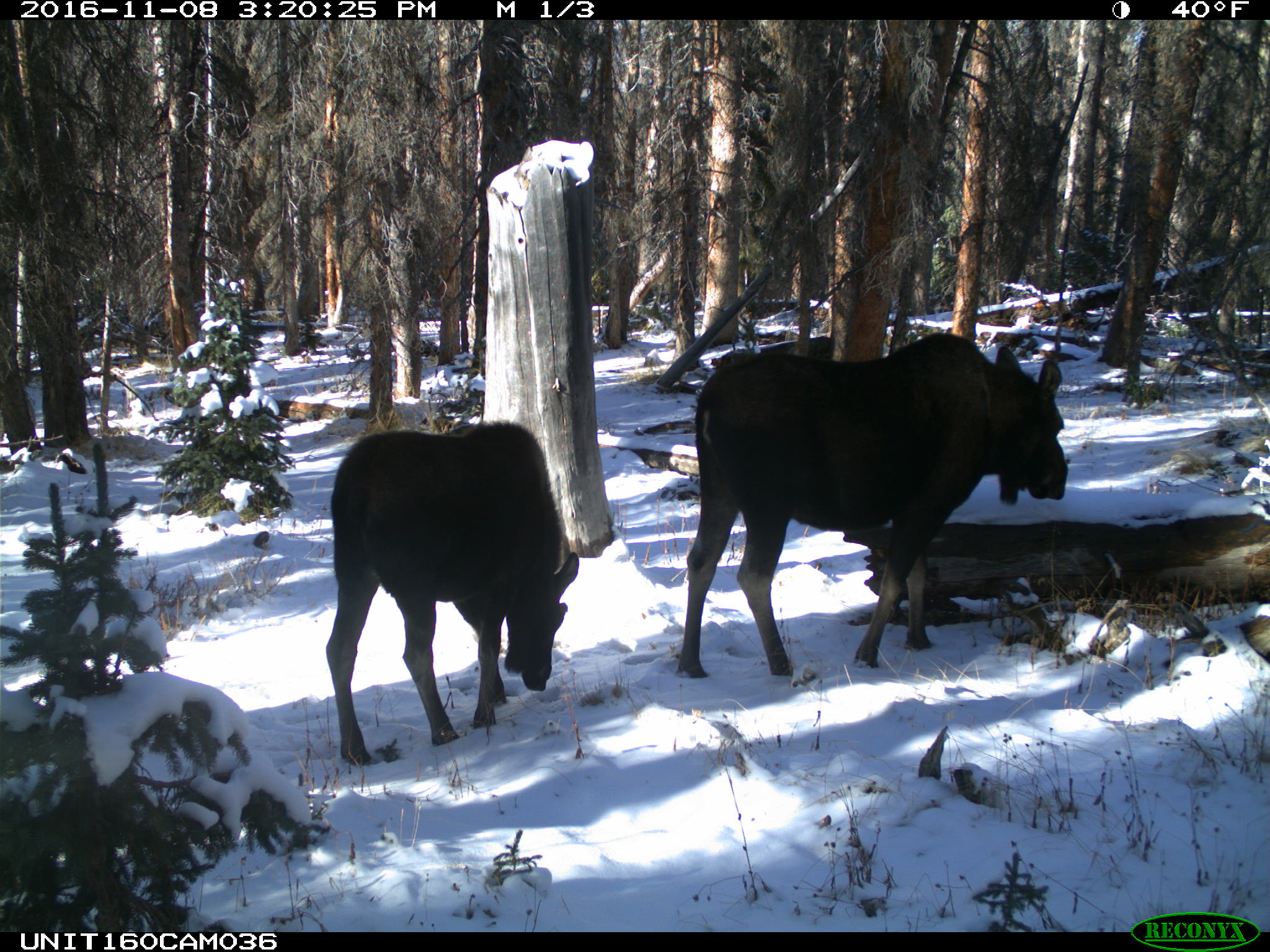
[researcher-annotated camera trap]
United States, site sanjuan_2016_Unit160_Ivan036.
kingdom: Animalia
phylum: Chordata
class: Mammalia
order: Artiodactyla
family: Cervidae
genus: Alces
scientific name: Alces alces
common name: moose